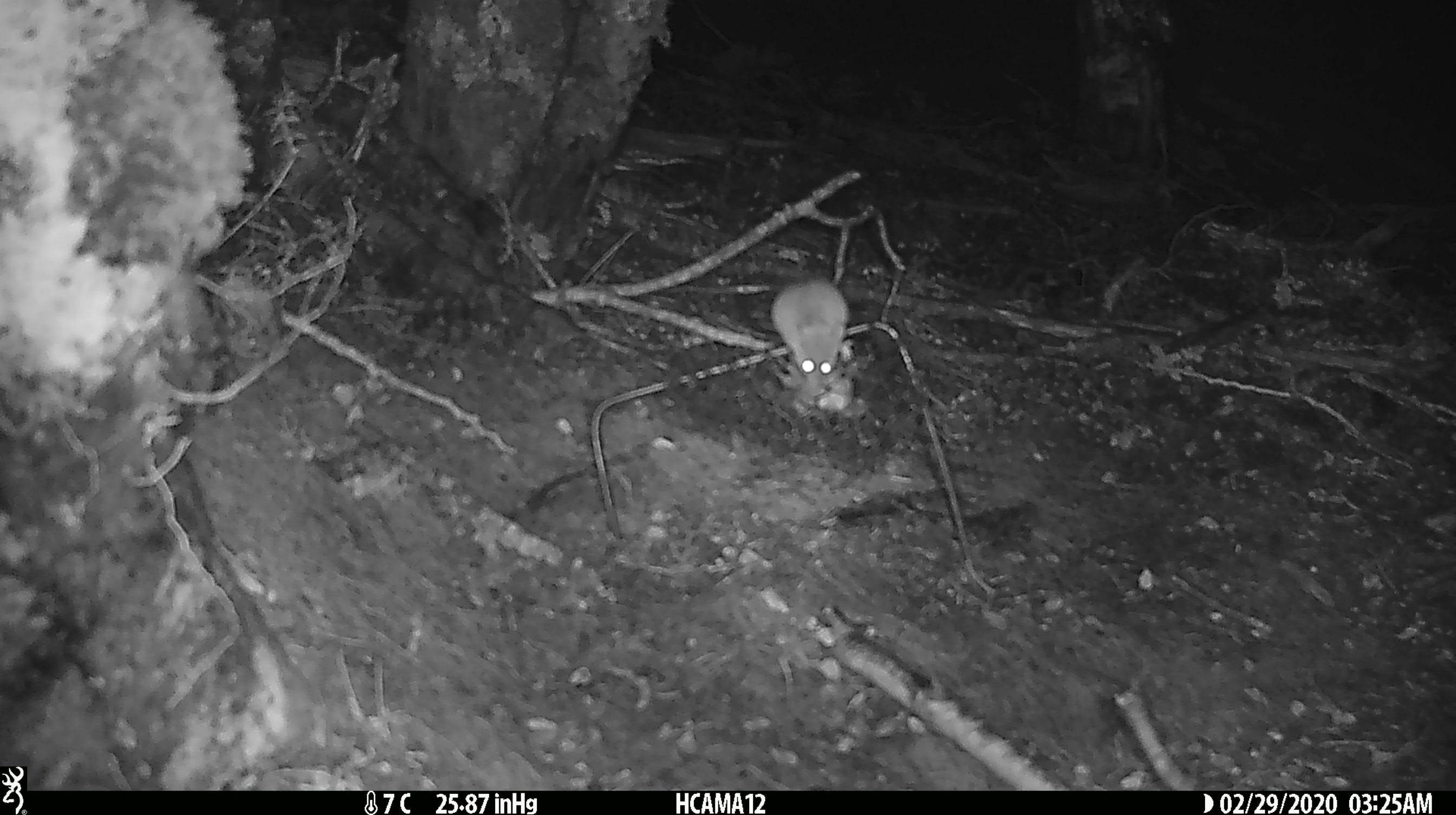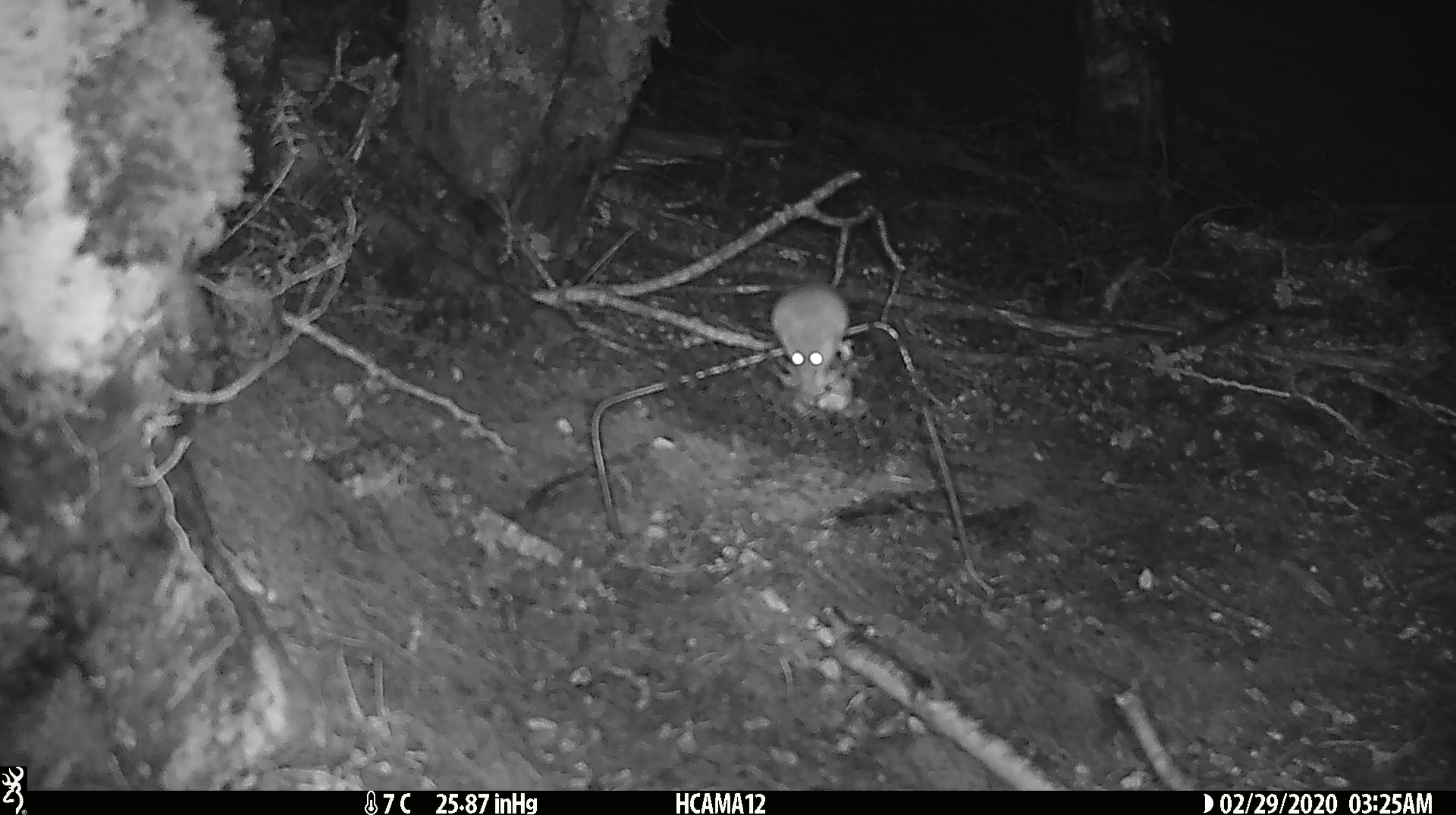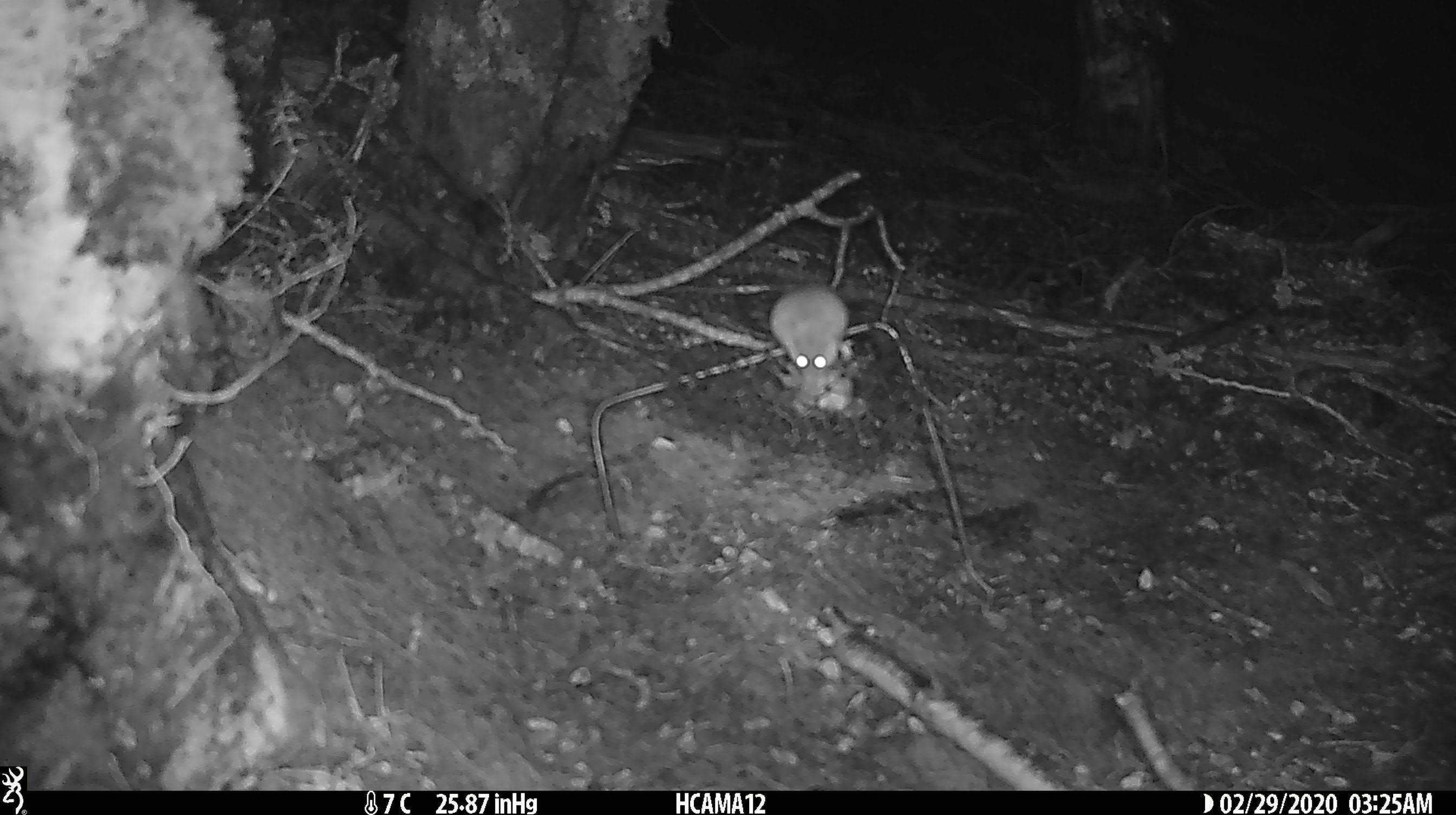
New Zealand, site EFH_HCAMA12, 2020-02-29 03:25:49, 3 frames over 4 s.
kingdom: Animalia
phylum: Chordata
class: Mammalia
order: Rodentia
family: Muridae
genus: Mus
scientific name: Mus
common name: mouse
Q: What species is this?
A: Mouse (Mus).